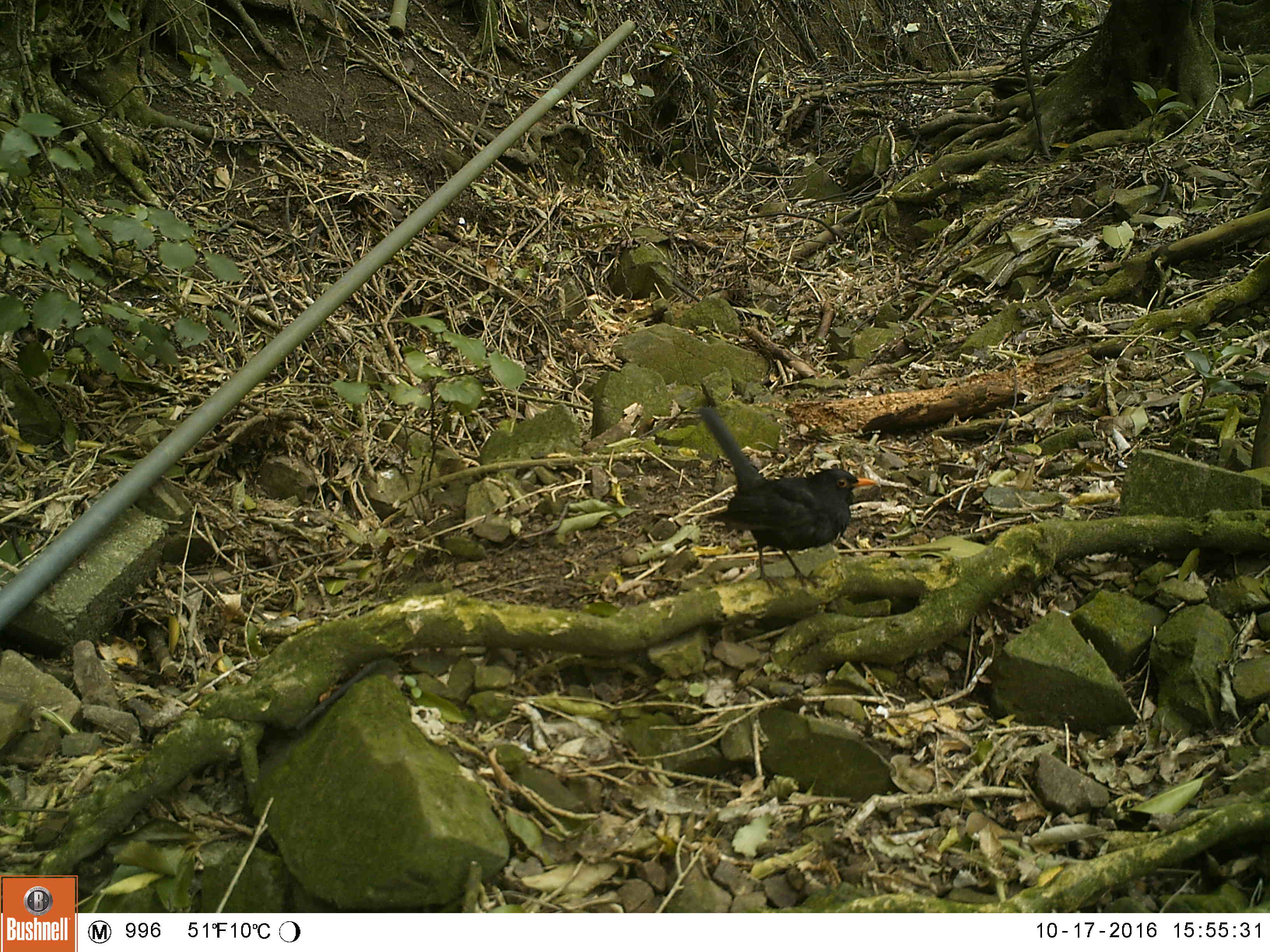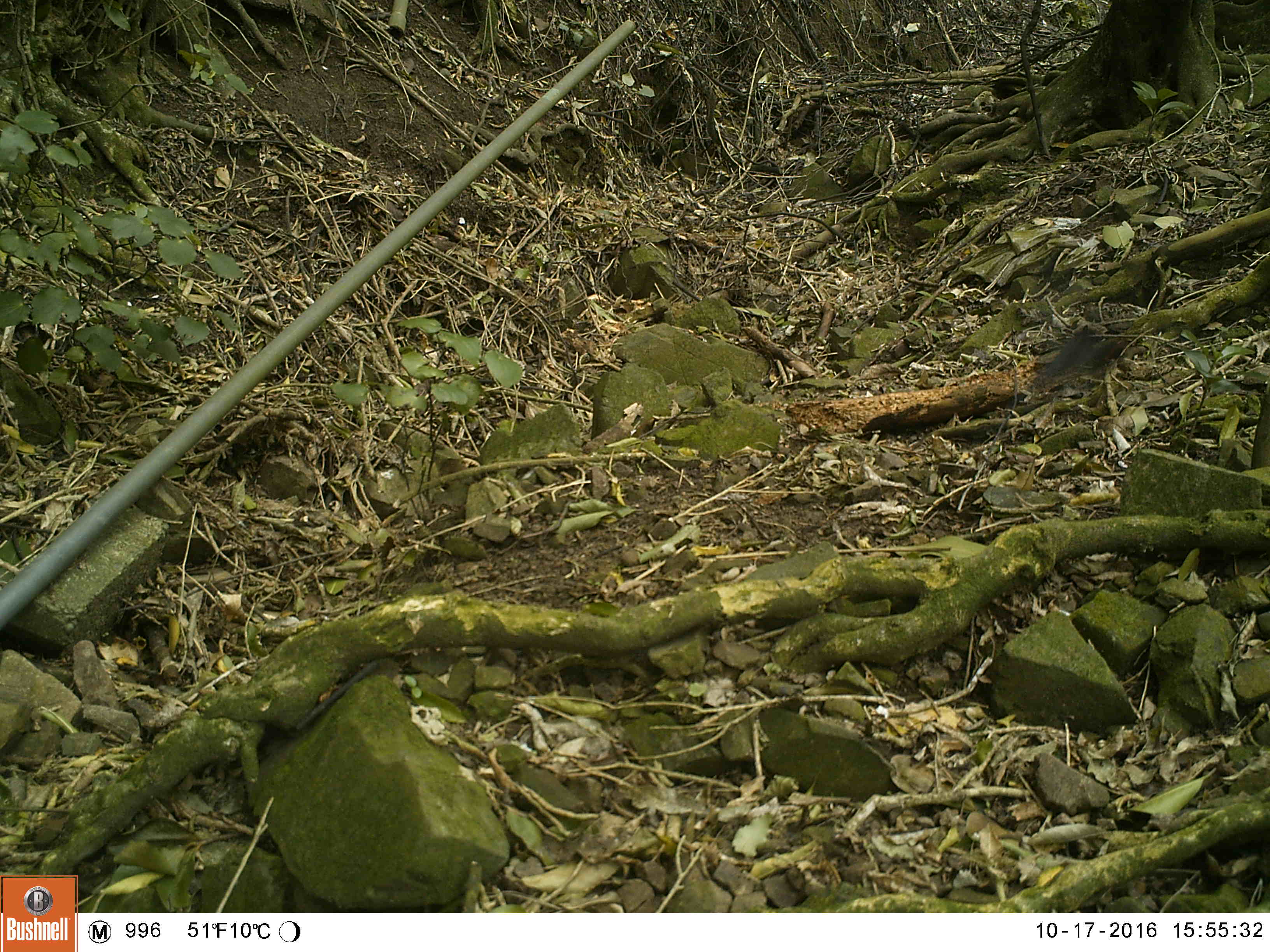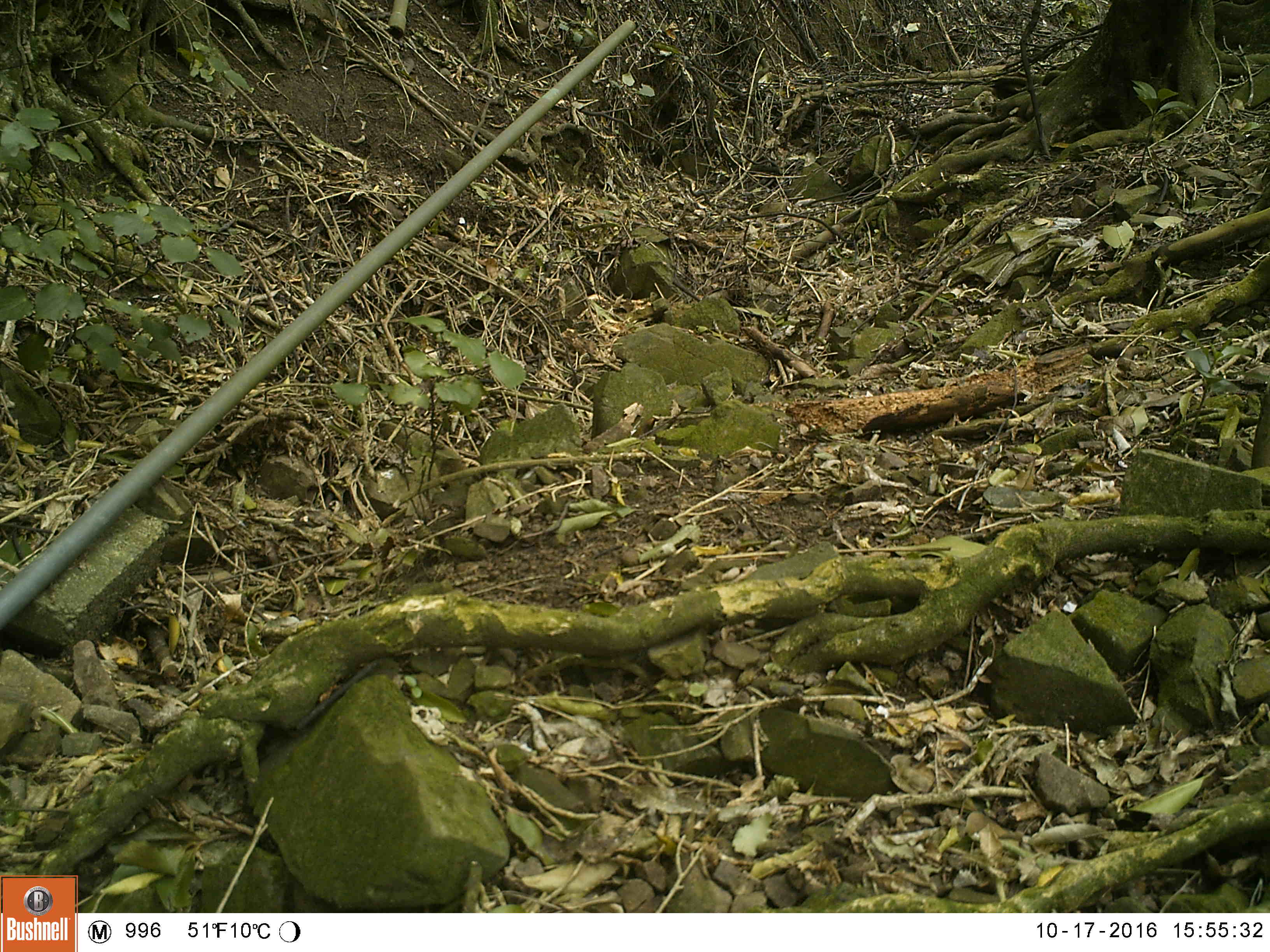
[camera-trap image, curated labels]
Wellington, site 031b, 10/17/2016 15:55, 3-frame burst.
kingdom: Animalia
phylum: Chordata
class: Aves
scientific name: Aves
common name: bird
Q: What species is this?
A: Bird (Aves).